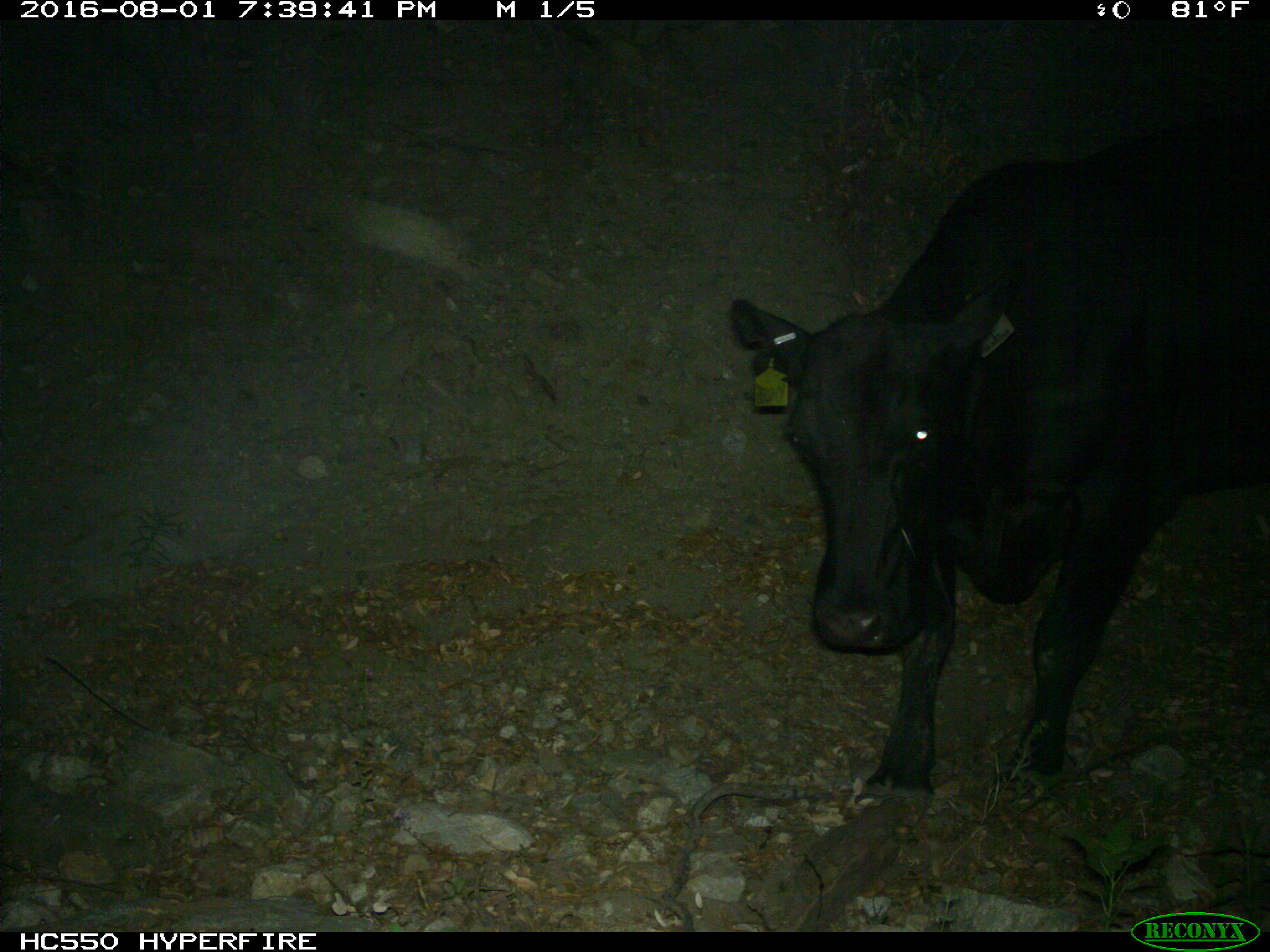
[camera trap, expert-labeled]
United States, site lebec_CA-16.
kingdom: Animalia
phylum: Chordata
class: Mammalia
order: Artiodactyla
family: Bovidae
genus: Bos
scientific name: Bos taurus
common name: domestic cow